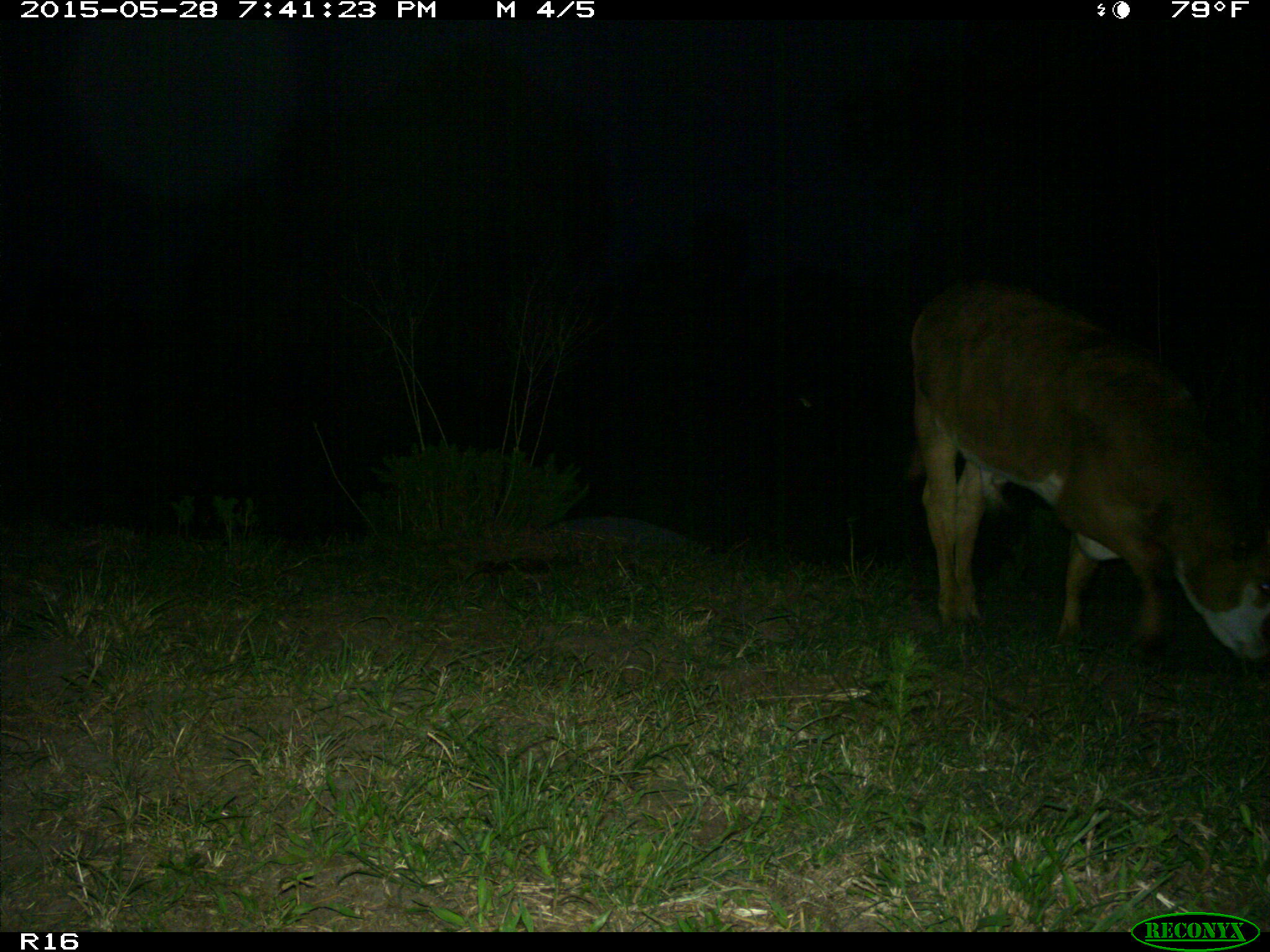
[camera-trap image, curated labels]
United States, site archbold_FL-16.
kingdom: Animalia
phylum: Chordata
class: Mammalia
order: Artiodactyla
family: Bovidae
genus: Bos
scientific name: Bos taurus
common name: domestic cow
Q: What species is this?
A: Bos taurus (domestic cow).